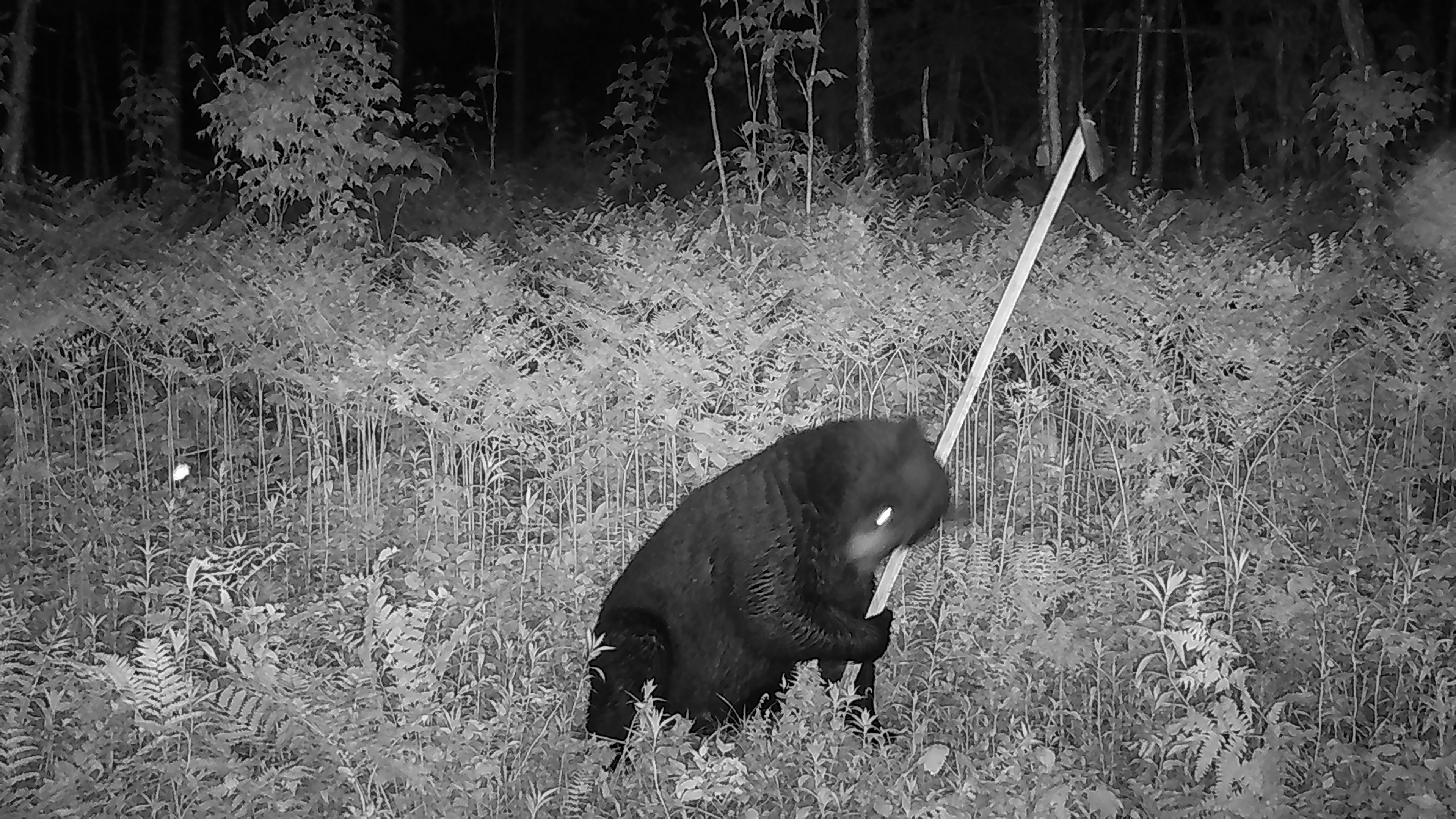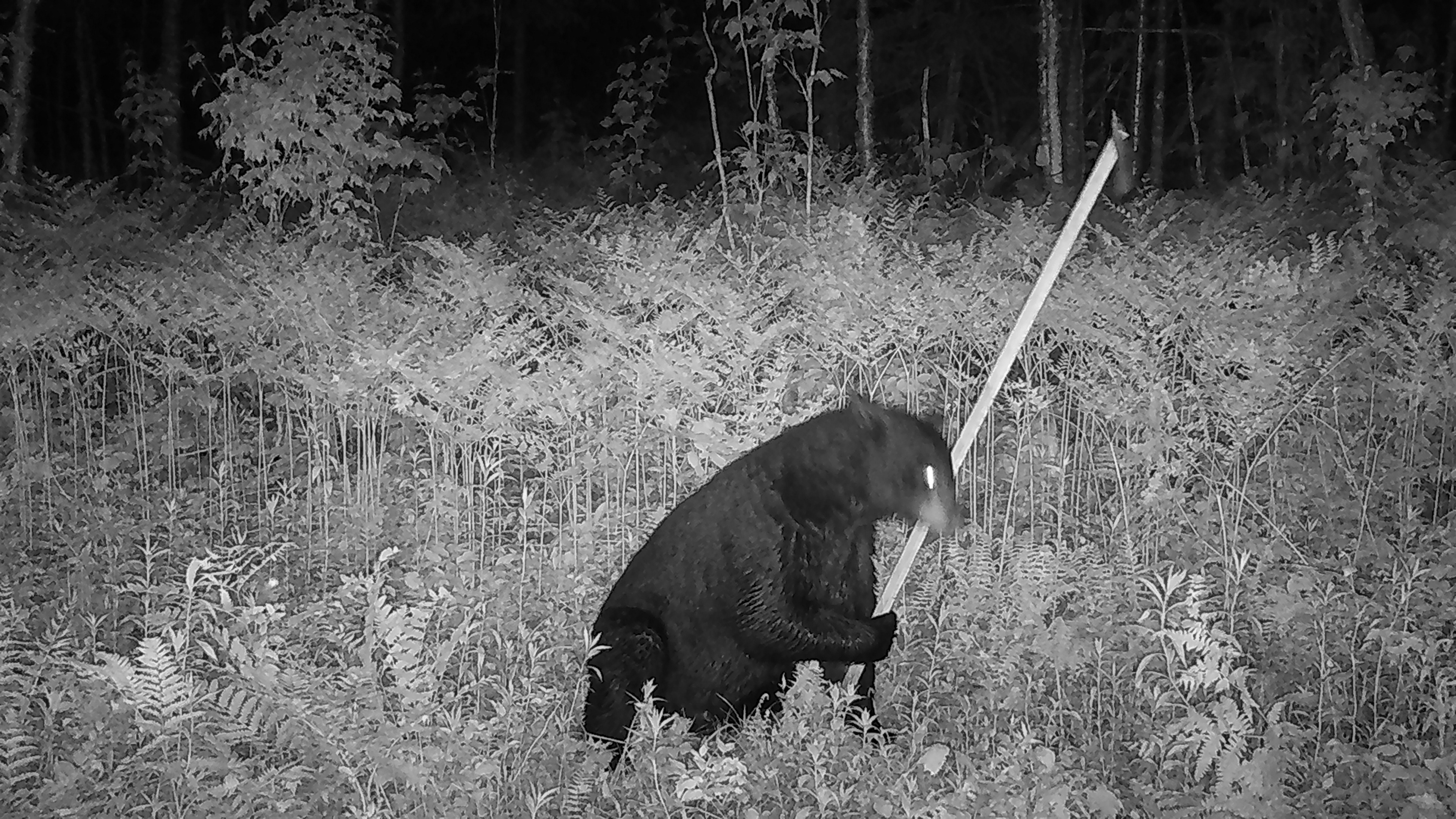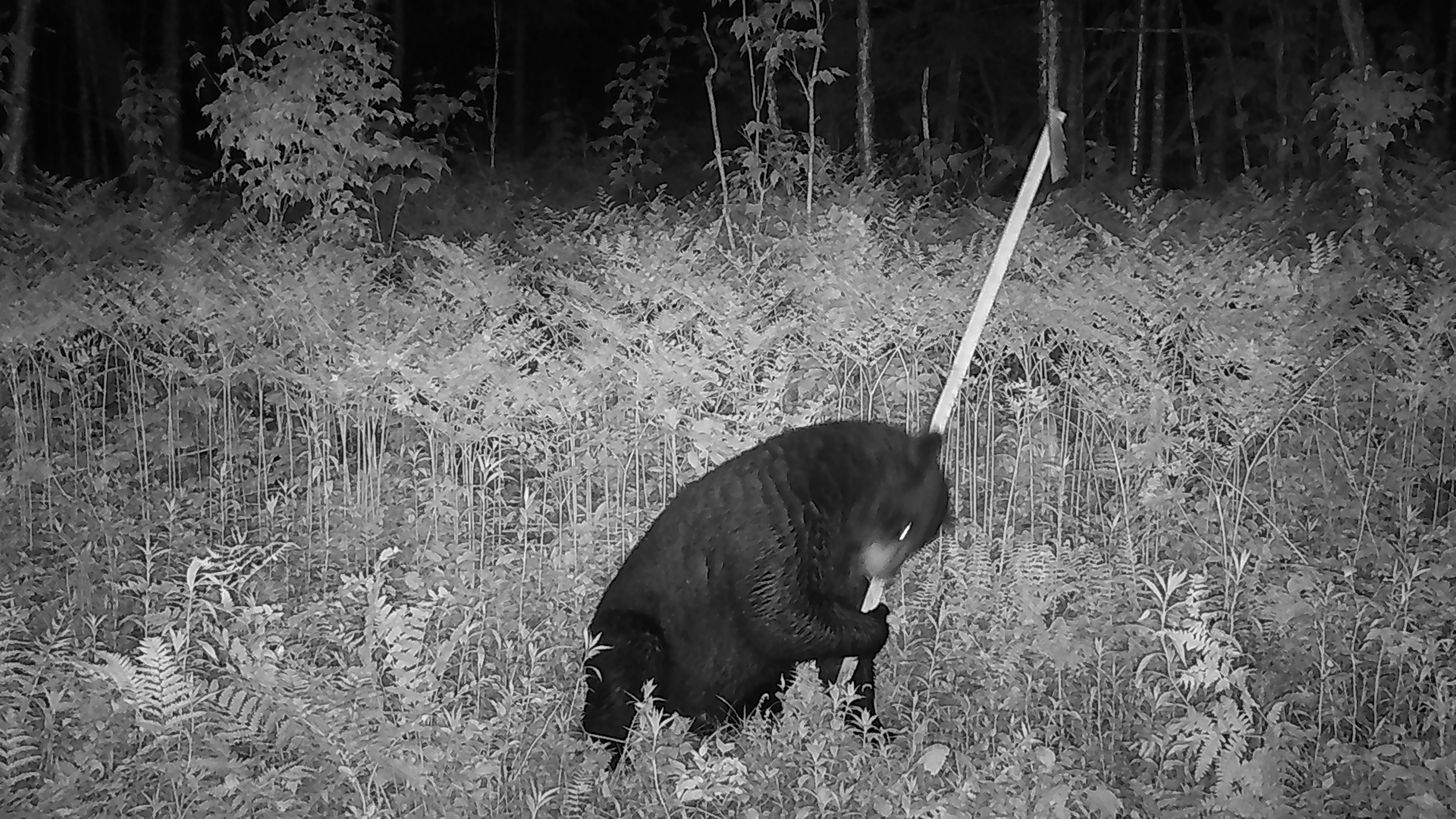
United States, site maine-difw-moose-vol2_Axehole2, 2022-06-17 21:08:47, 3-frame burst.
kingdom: Animalia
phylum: Chordata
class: Mammalia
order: Carnivora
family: Ursidae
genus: Ursus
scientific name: Ursus americanus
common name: black bear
Black bear (Ursus americanus).